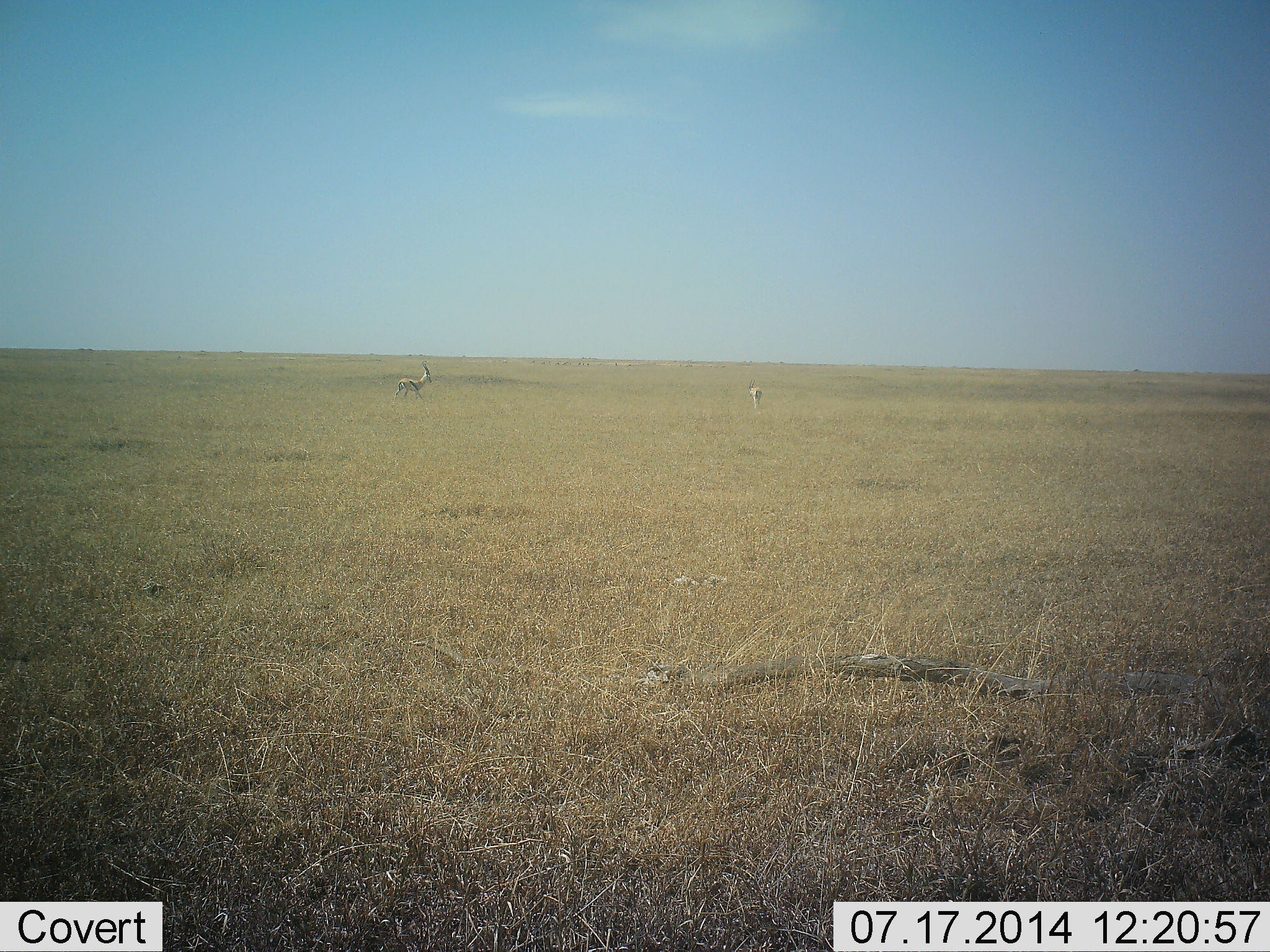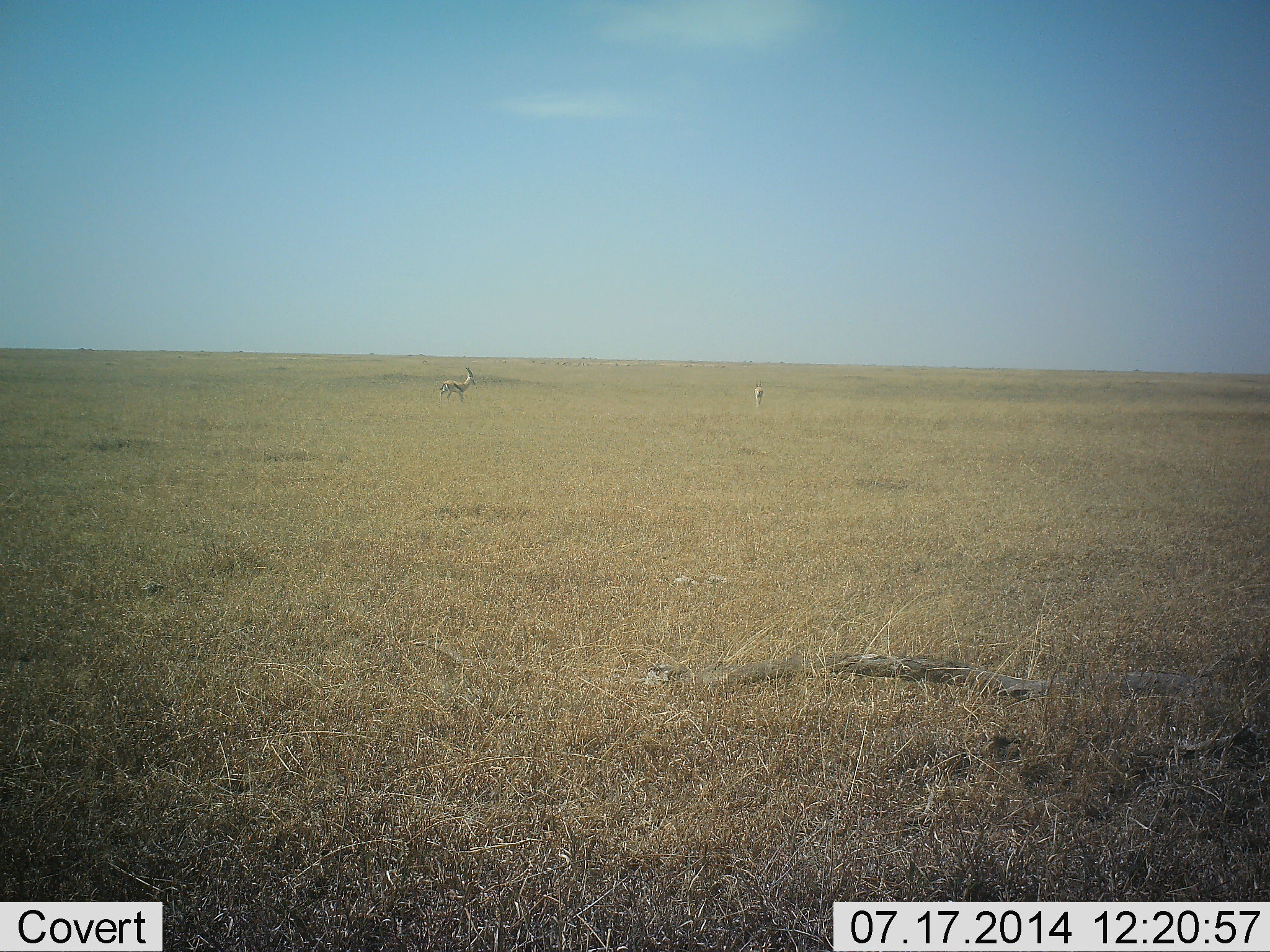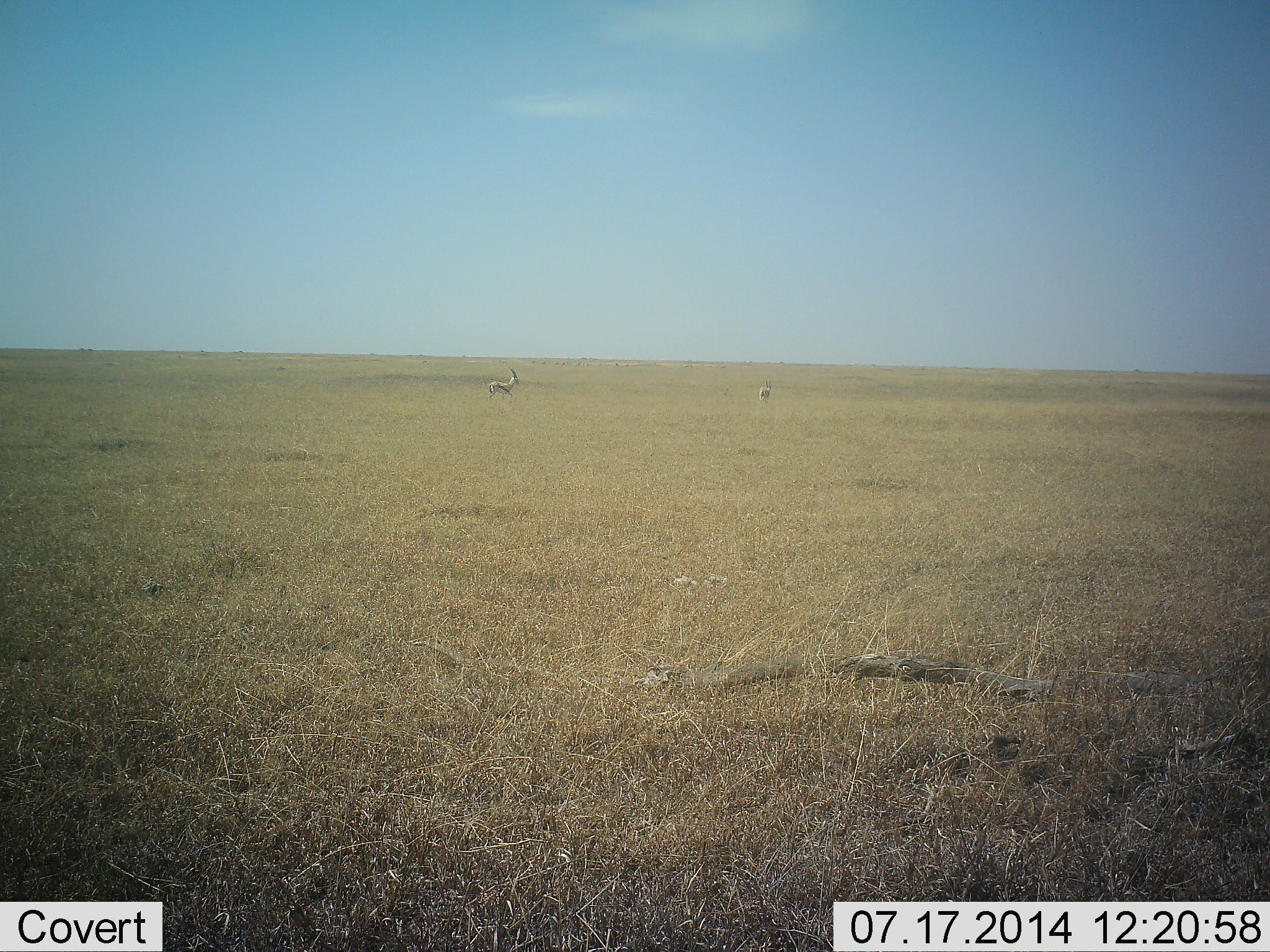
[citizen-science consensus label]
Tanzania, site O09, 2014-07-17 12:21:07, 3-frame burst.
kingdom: Animalia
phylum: Chordata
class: Mammalia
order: Artiodactyla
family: Bovidae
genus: Eudorcas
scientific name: Eudorcas thomsonii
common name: thomson's gazelle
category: gazellethomsons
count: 2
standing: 30%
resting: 0%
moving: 90%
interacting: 0%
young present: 0%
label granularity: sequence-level